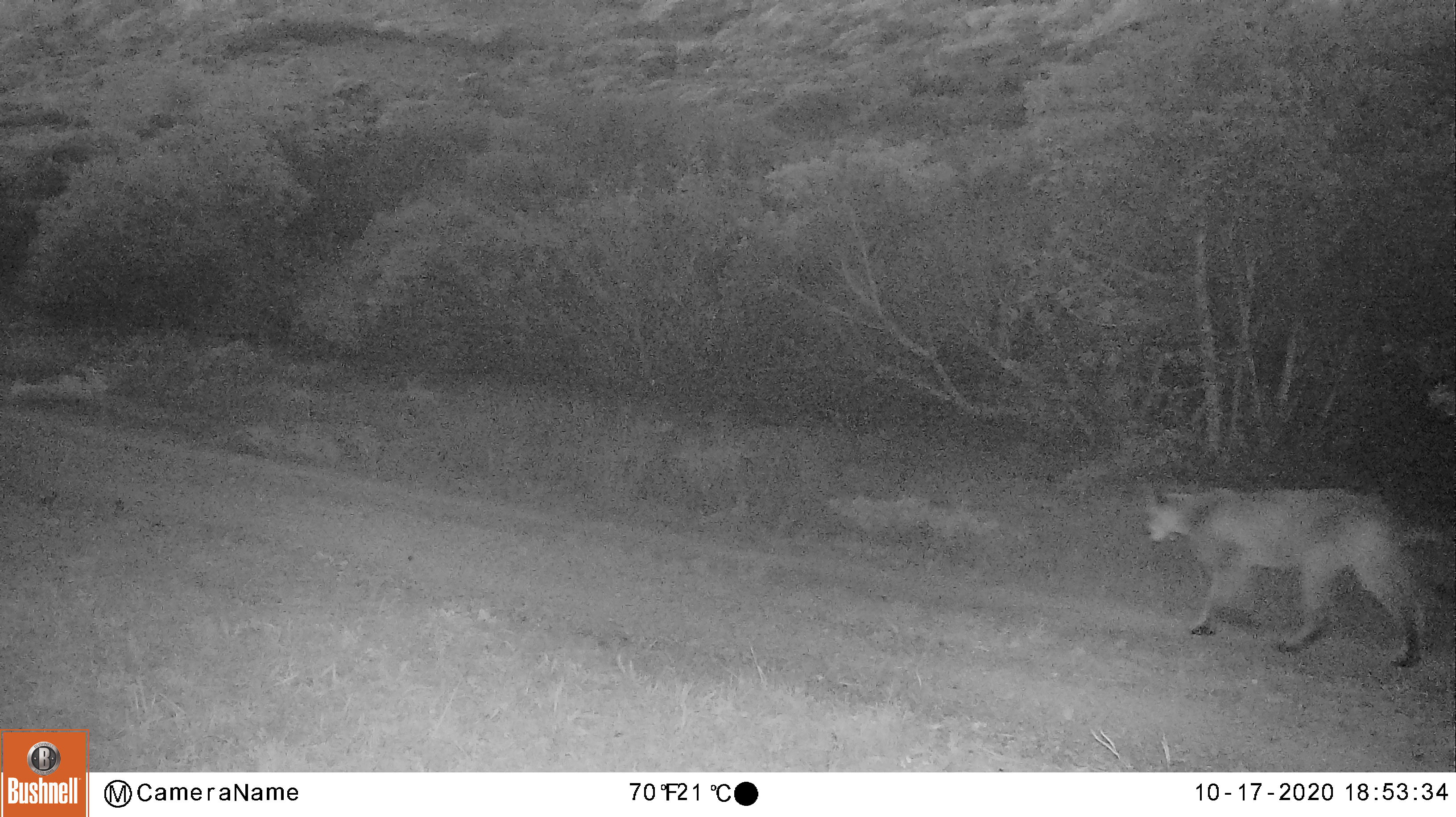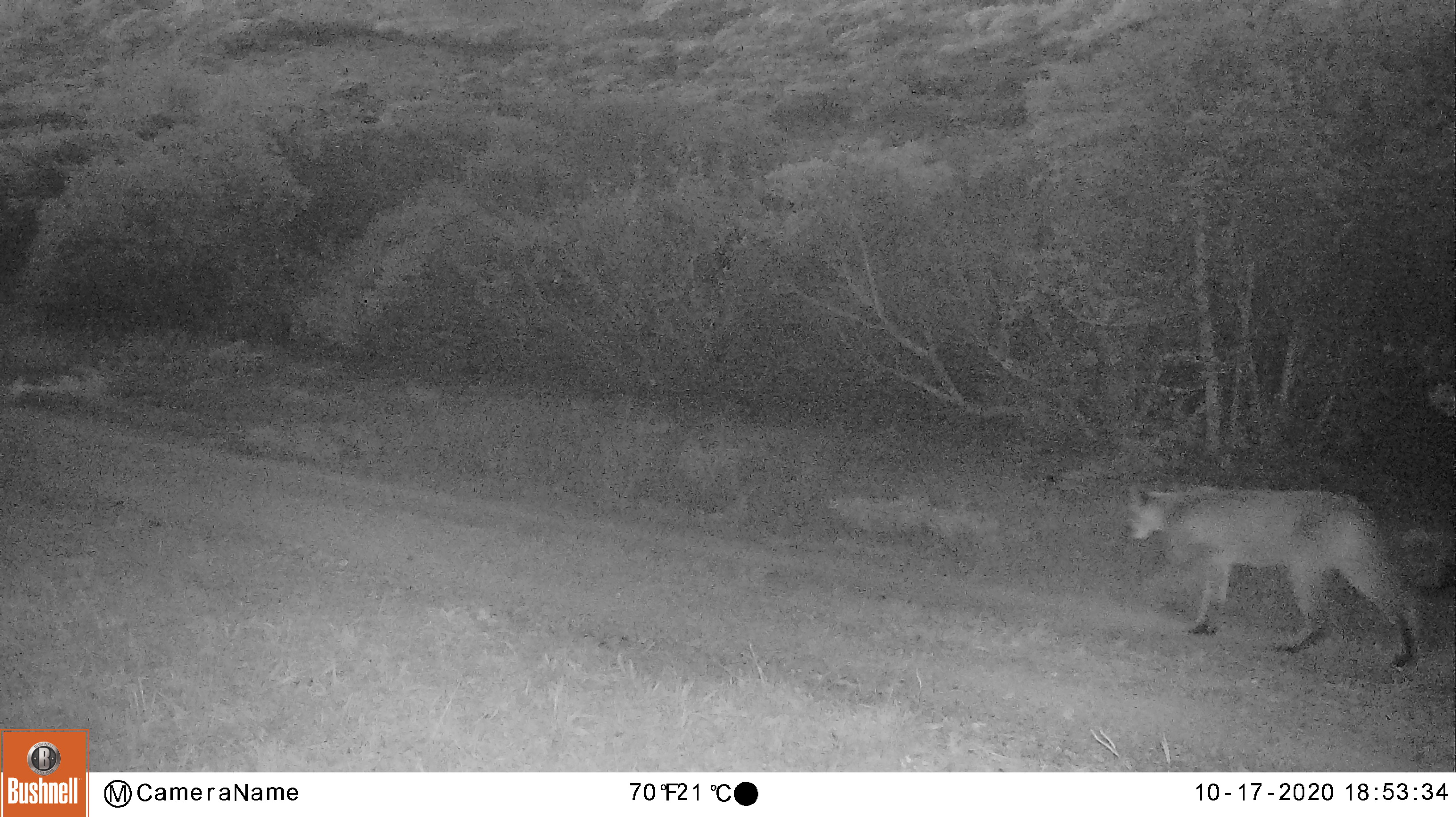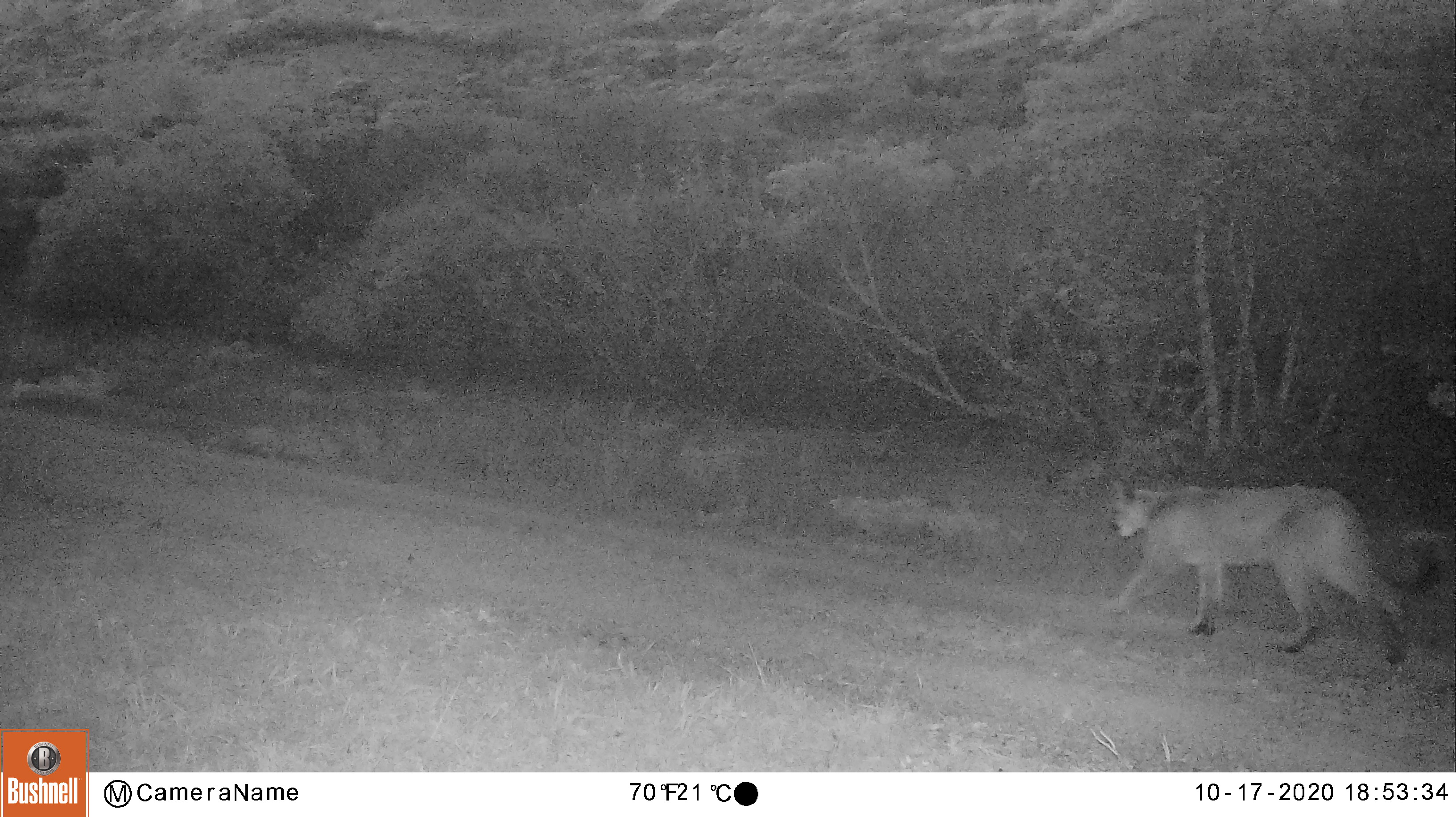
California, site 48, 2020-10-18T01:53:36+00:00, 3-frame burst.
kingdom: Animalia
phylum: Chordata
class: Mammalia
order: Carnivora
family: Felidae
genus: Puma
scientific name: Puma concolor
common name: puma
Puma (Puma concolor).